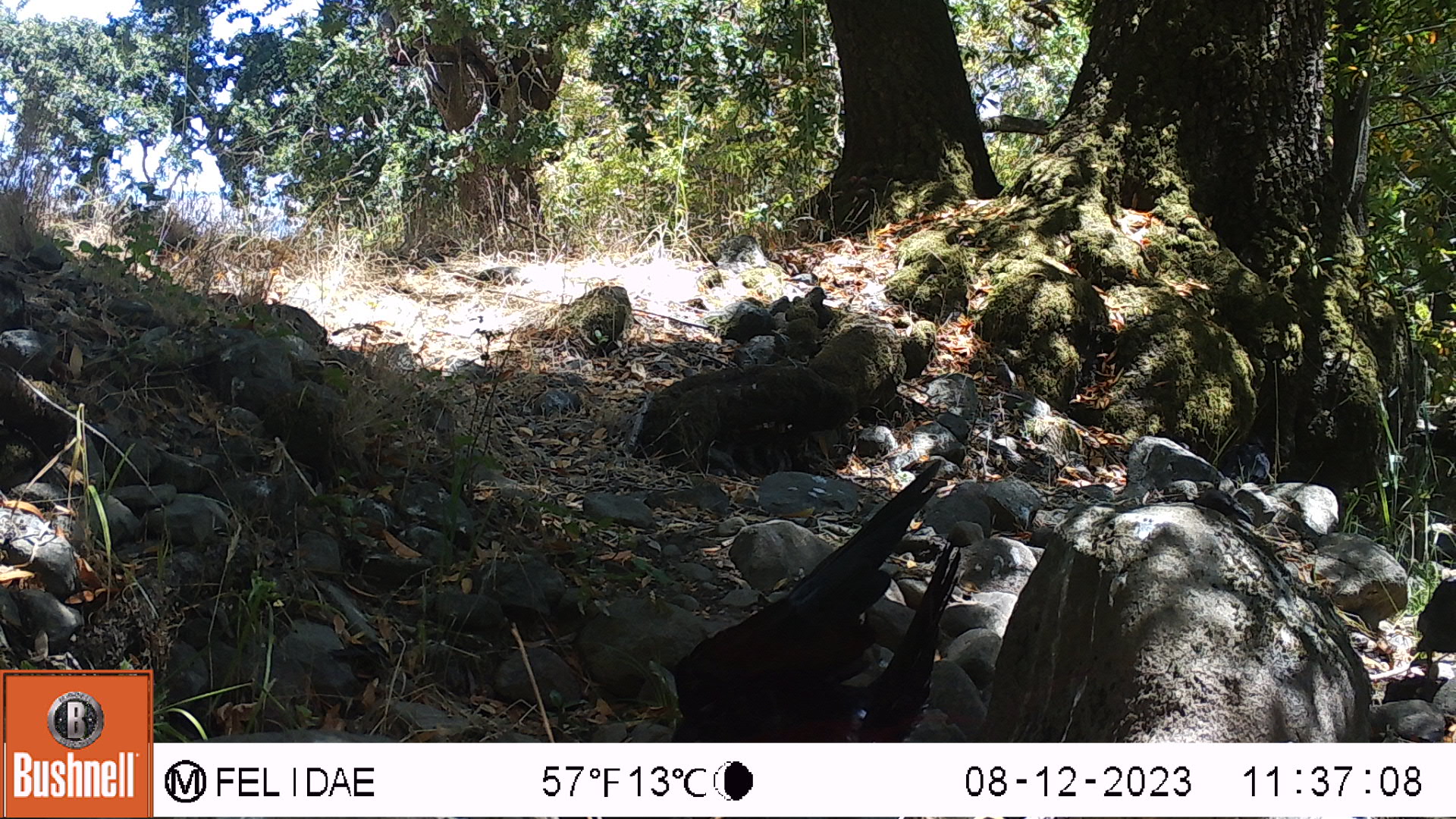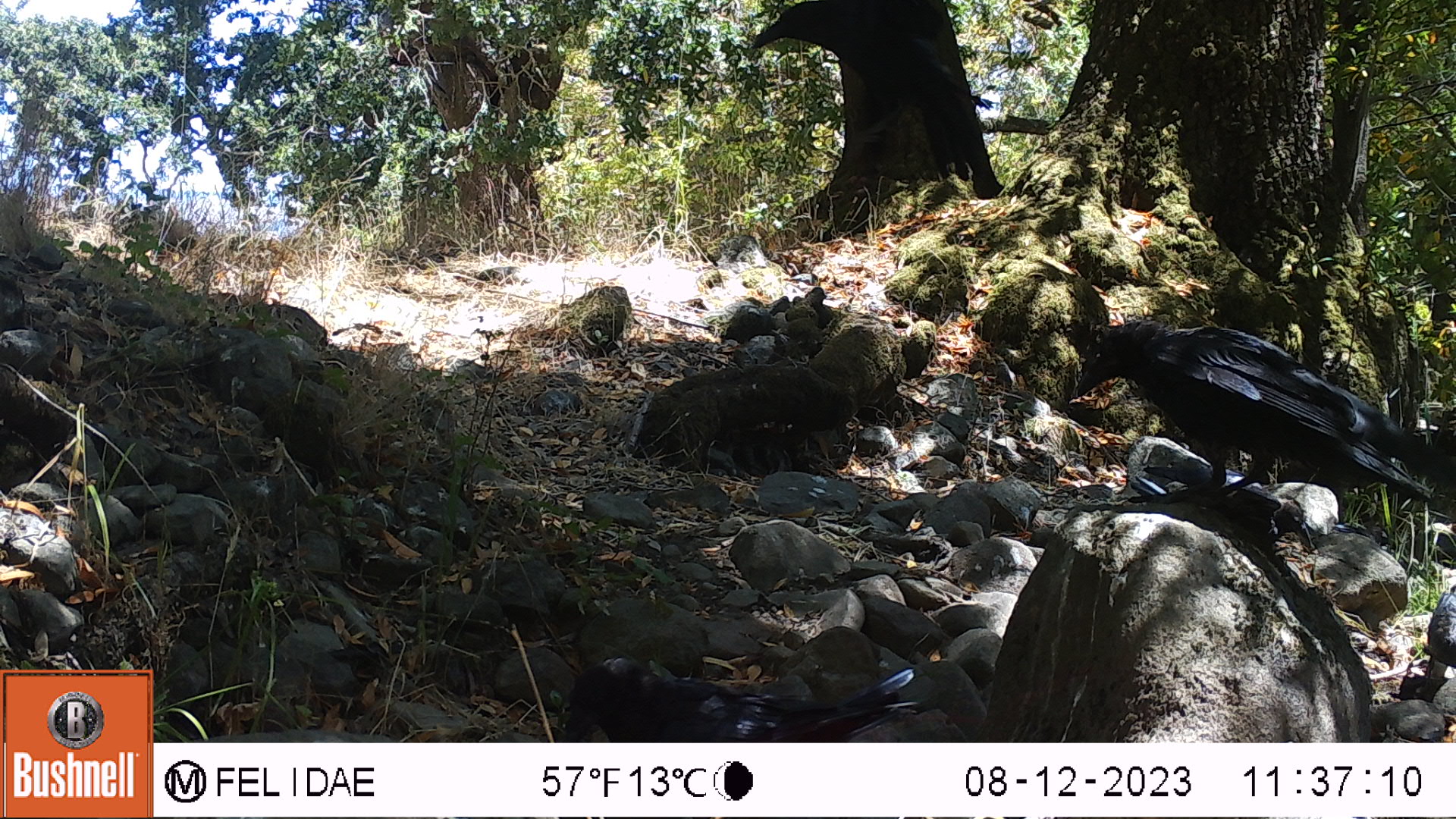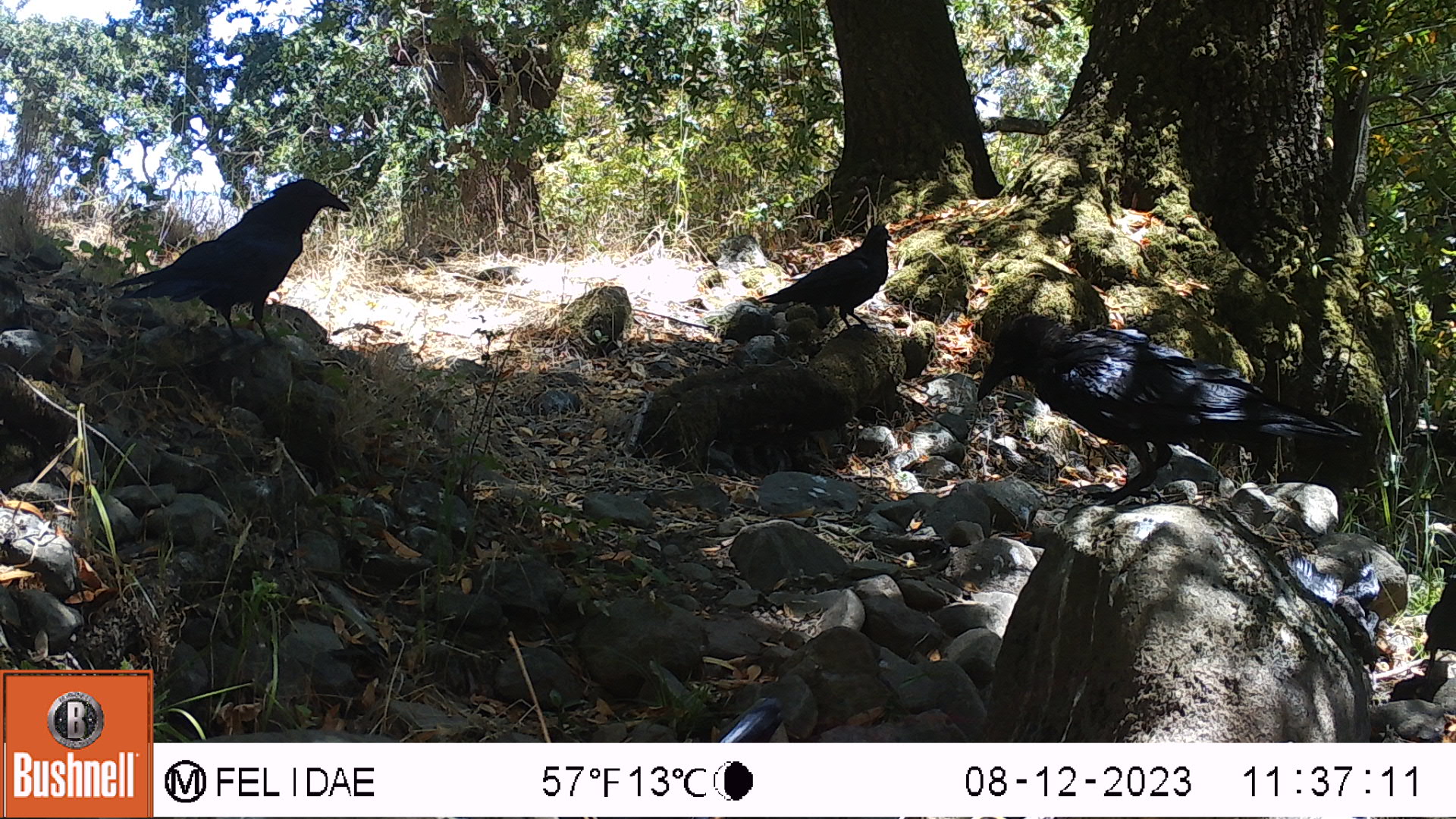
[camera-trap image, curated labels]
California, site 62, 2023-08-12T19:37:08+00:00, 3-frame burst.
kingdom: Animalia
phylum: Chordata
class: Aves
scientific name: Aves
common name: bird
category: unknown bird